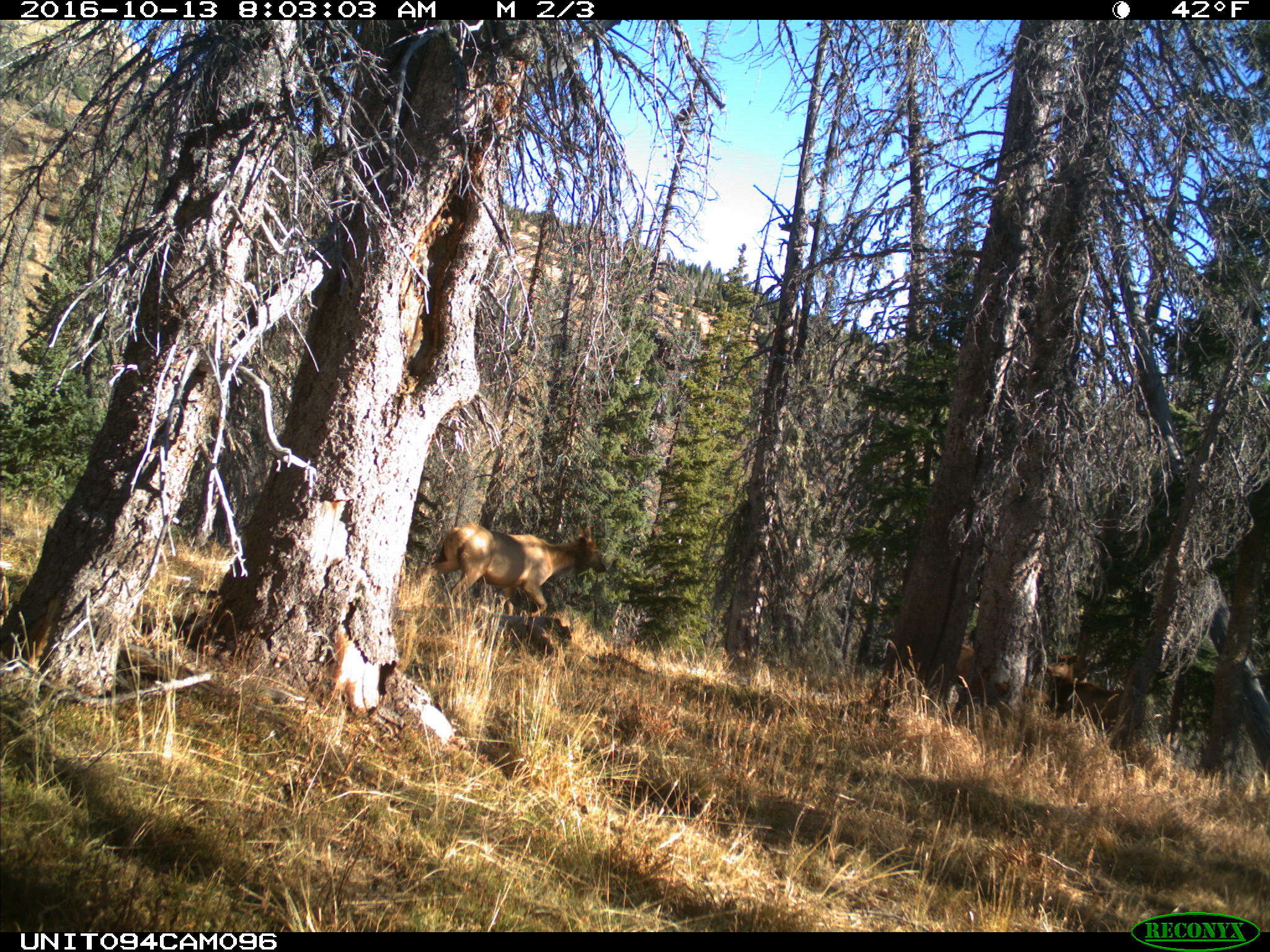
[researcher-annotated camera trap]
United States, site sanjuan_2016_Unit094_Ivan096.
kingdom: Animalia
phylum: Chordata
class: Mammalia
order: Artiodactyla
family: Cervidae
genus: Cervus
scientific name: Cervus elaphus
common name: red deer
Cervus elaphus (red deer).